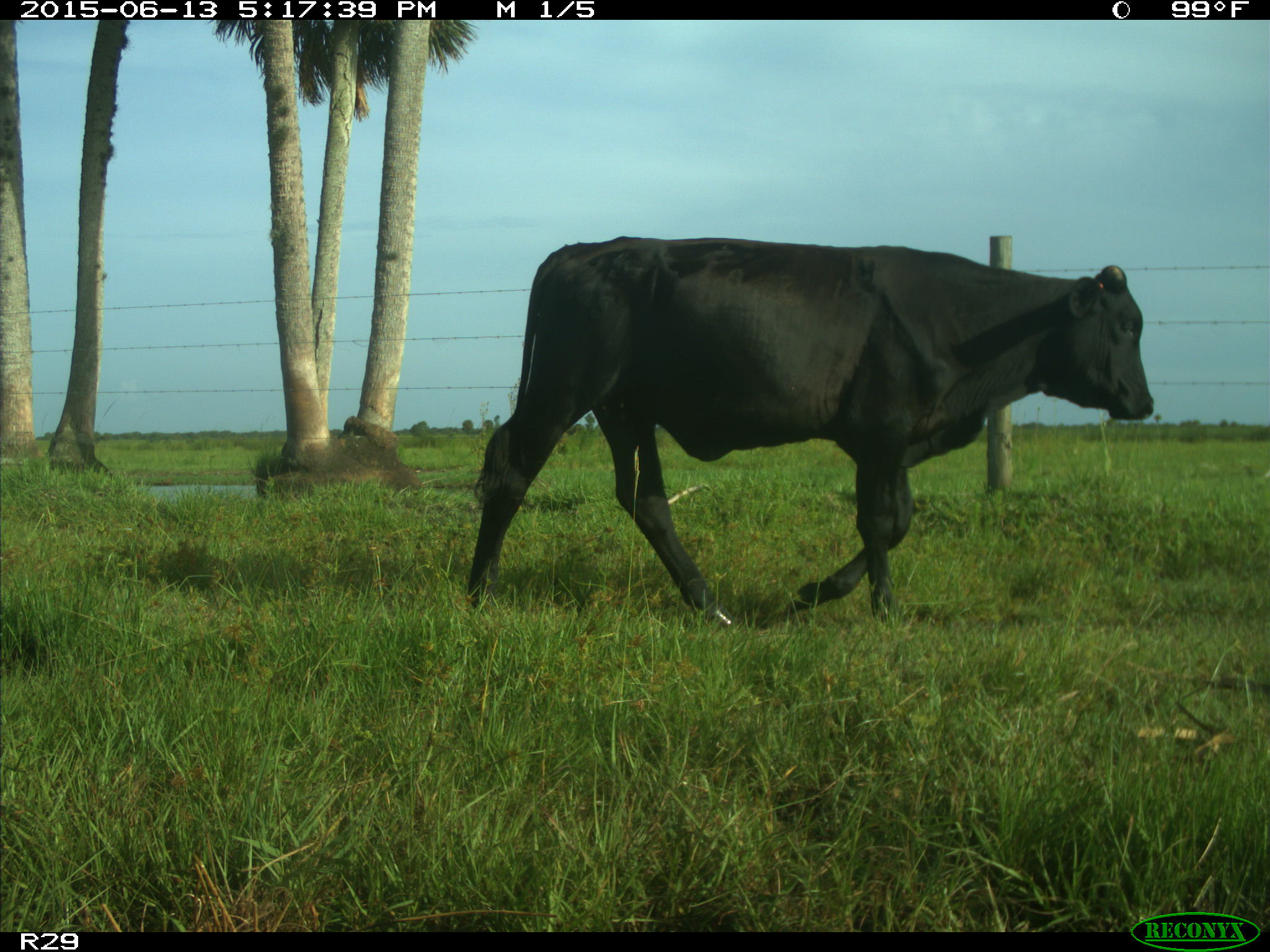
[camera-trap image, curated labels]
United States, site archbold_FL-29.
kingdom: Animalia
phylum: Chordata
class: Mammalia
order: Artiodactyla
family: Bovidae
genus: Bos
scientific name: Bos taurus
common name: domestic cow